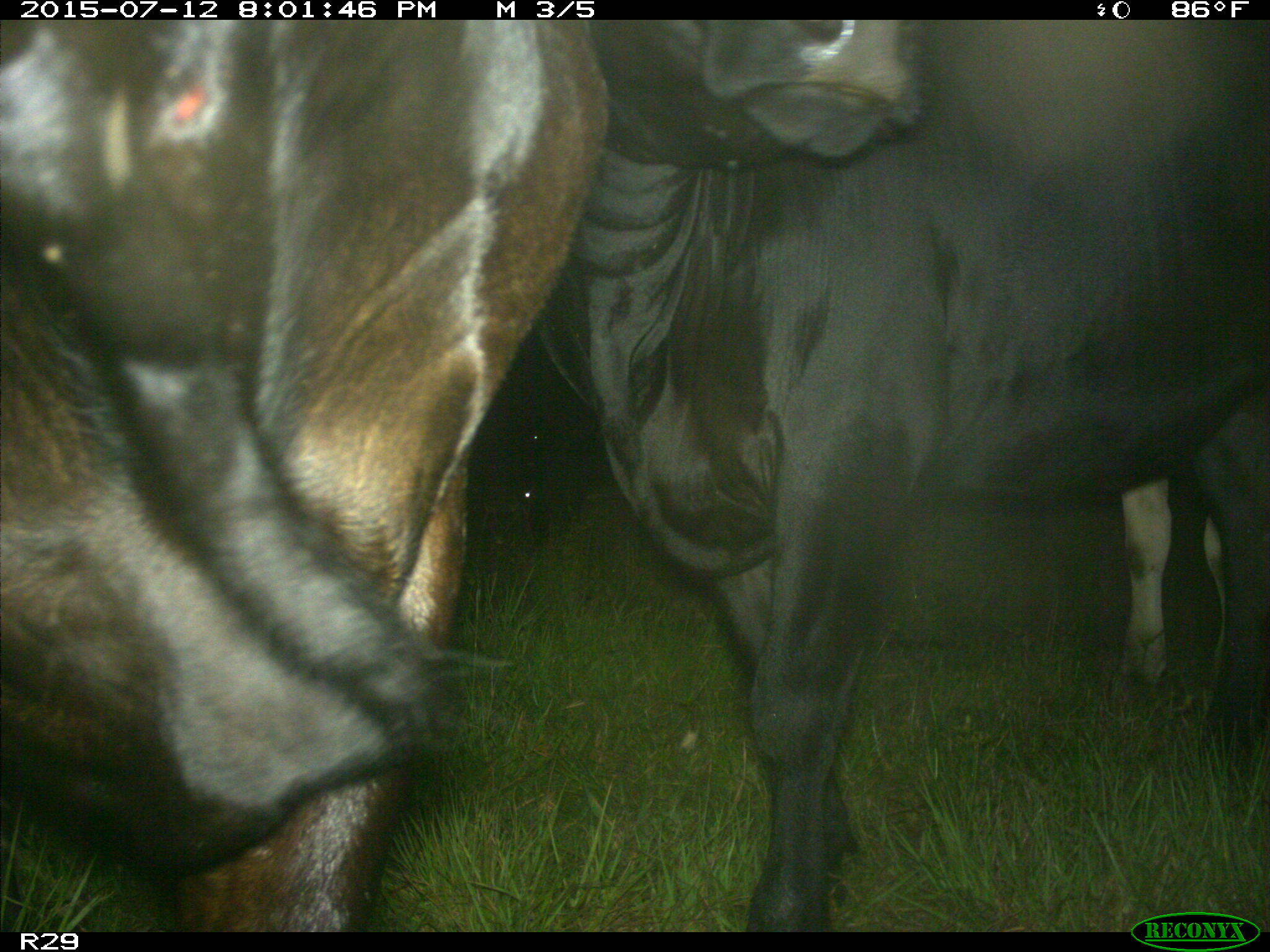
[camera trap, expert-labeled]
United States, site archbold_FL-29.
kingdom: Animalia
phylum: Chordata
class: Mammalia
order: Artiodactyla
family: Bovidae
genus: Bos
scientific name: Bos taurus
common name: domestic cow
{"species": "Bos taurus (domestic cow)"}